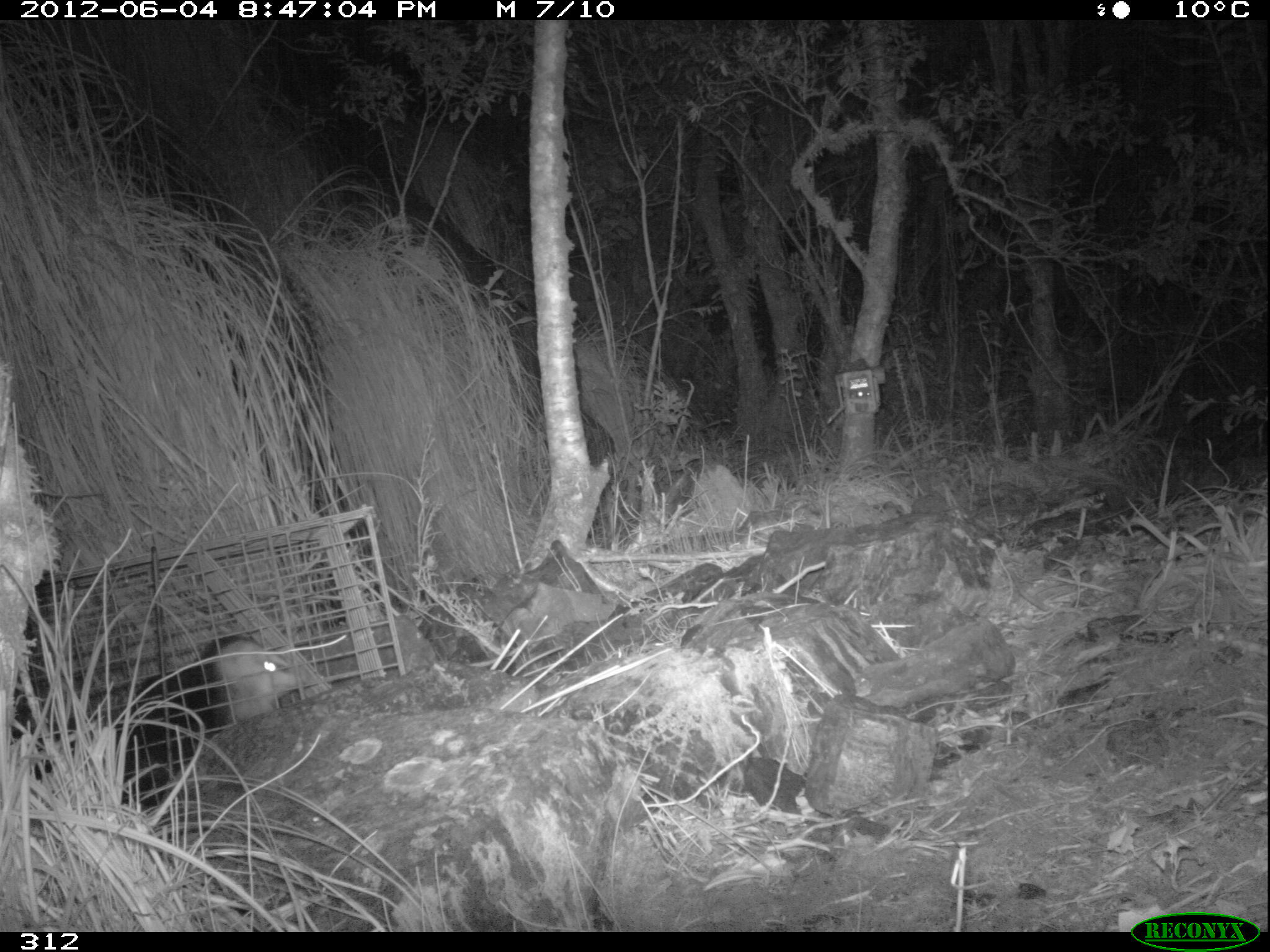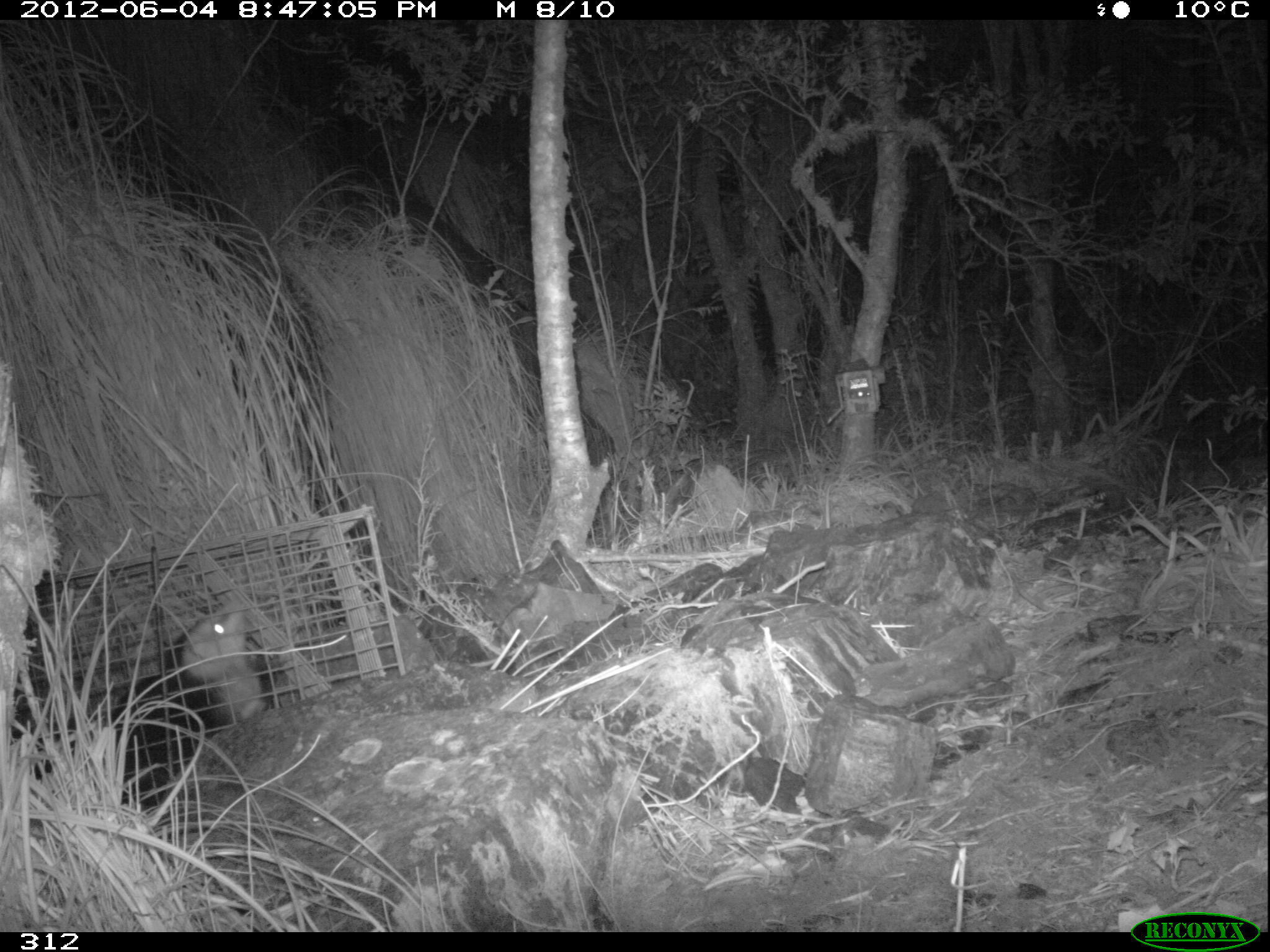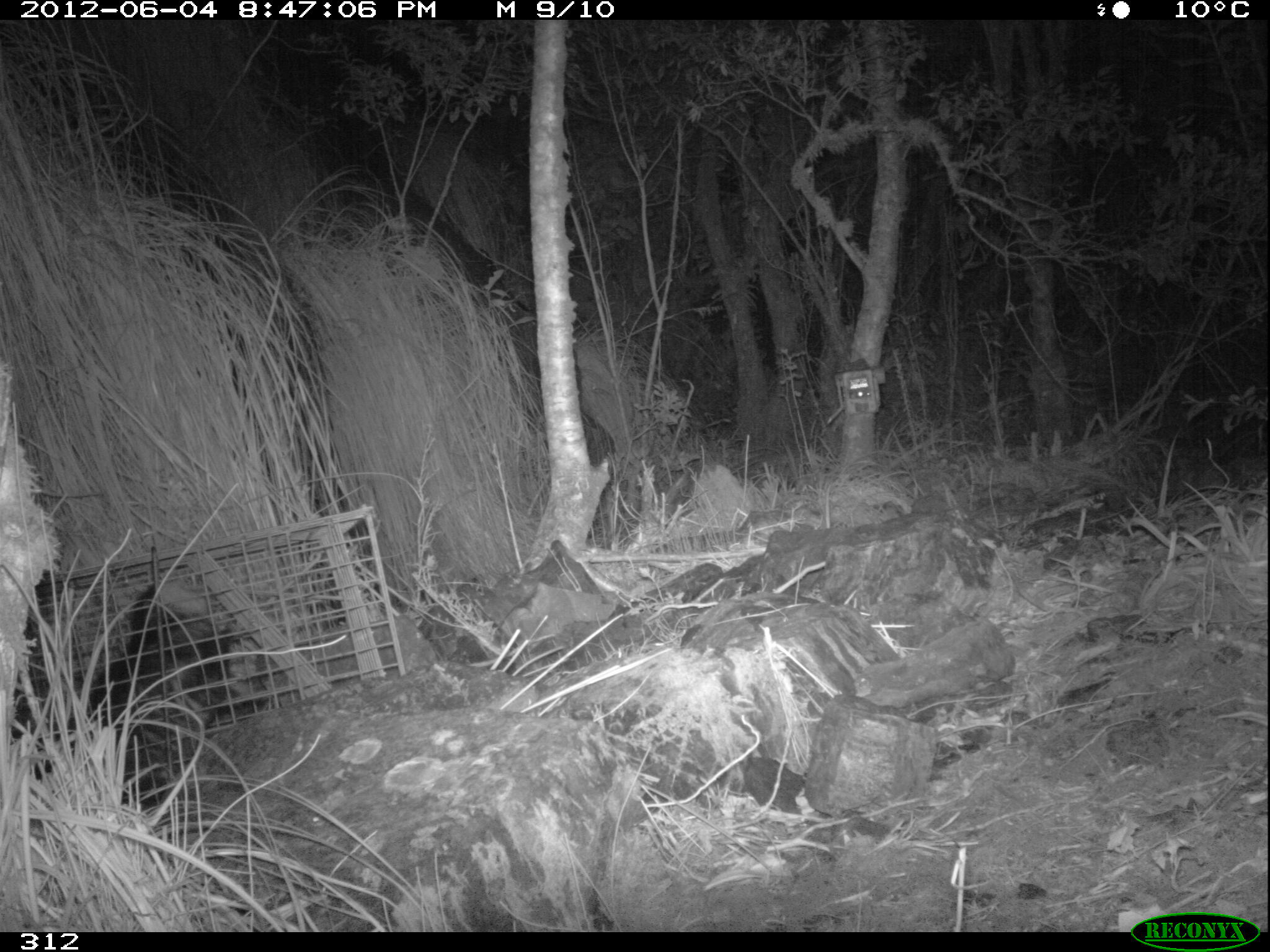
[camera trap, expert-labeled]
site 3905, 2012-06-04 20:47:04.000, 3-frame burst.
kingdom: Animalia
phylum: Chordata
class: Mammalia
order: Didelphimorphia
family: Didelphidae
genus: Didelphis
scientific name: Didelphis pernigra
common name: andean white-eared opossum